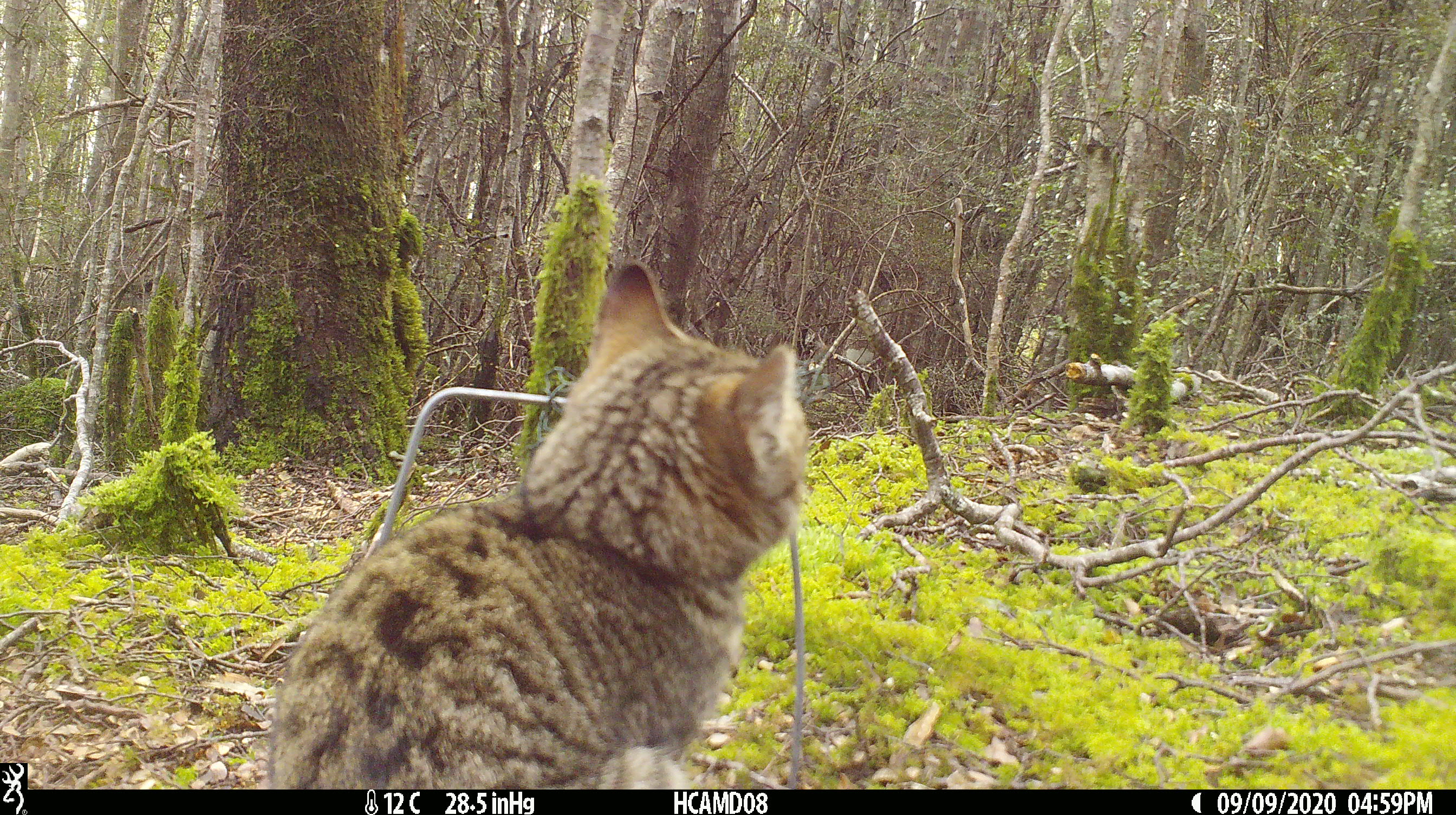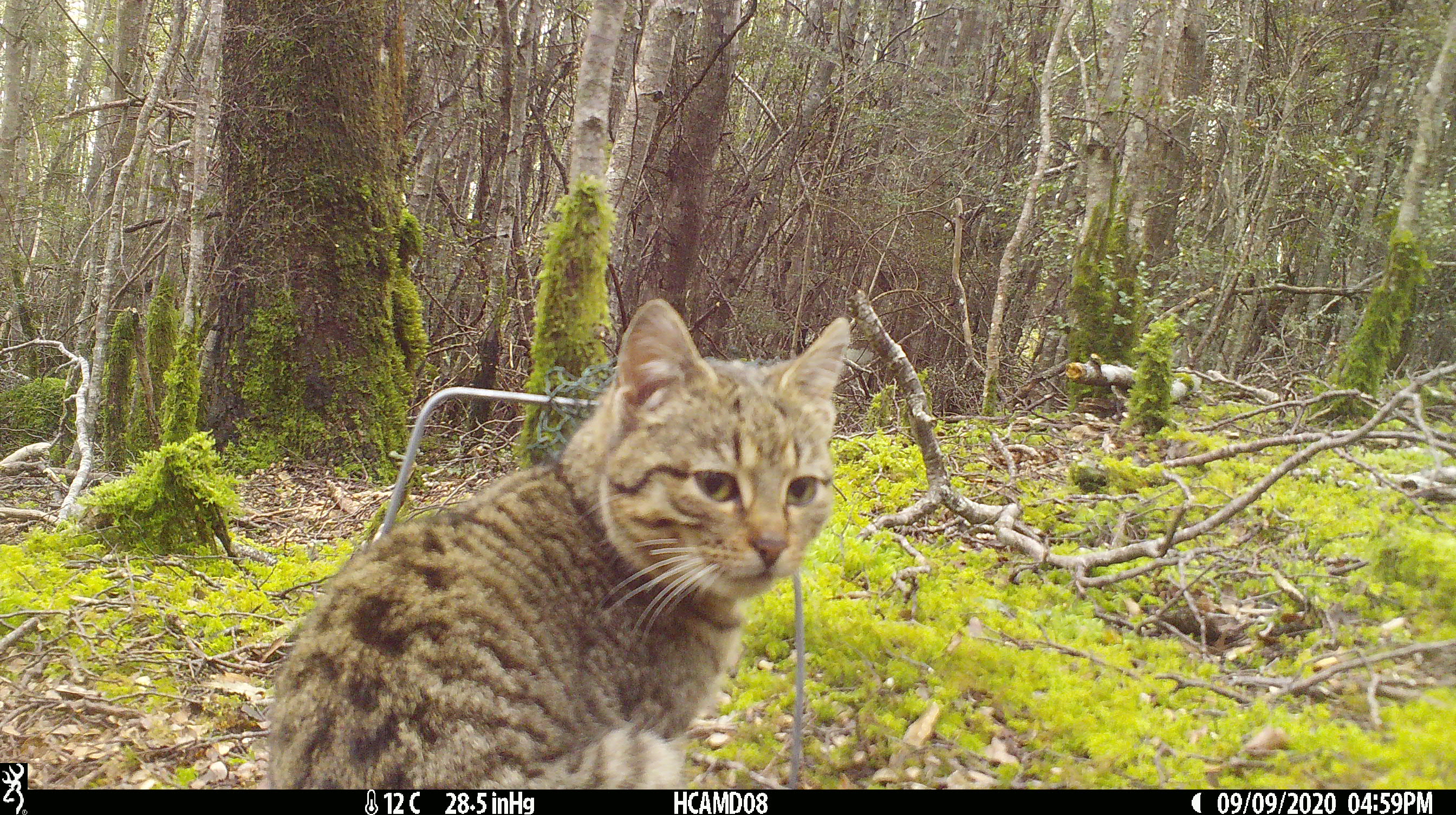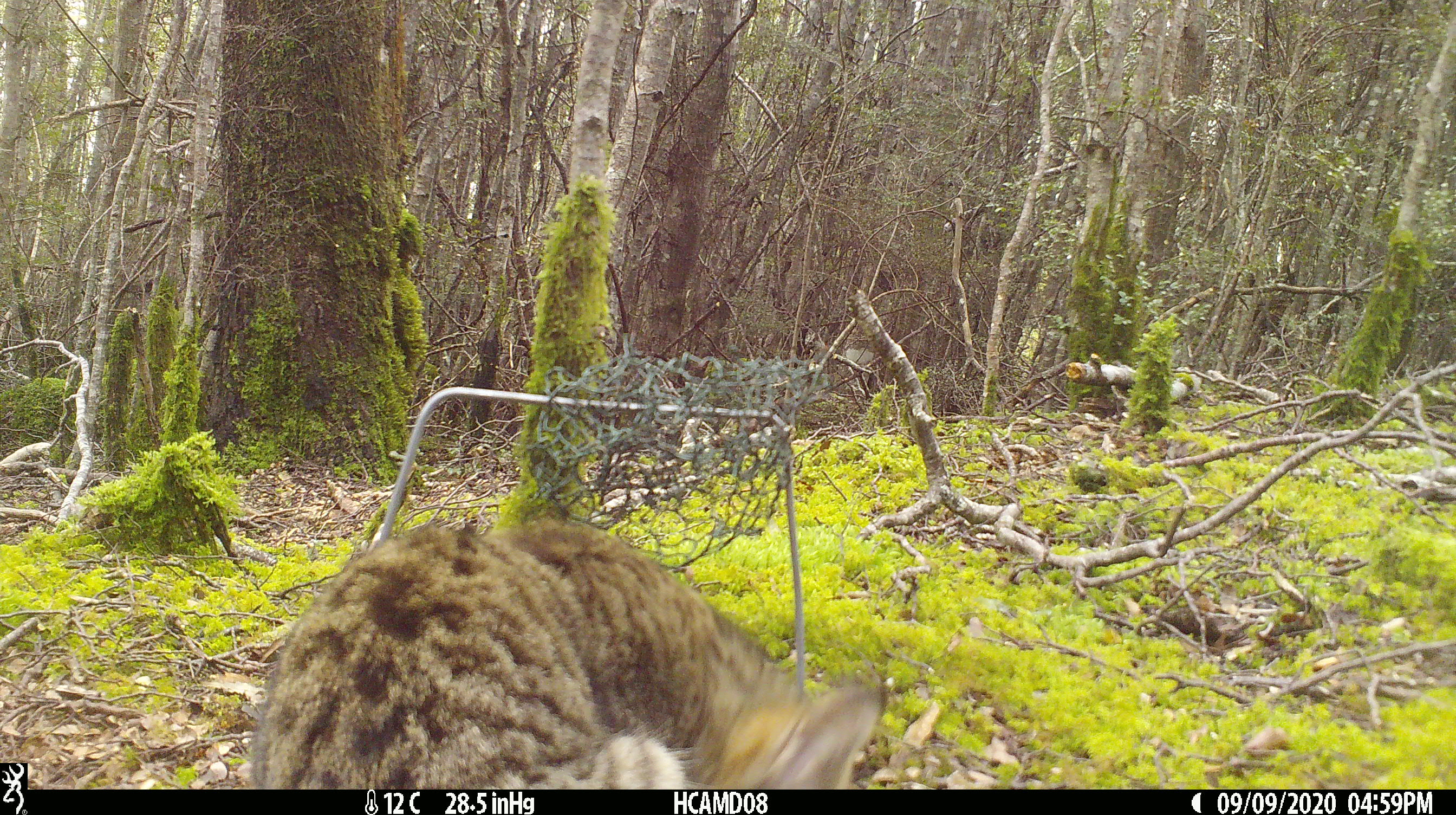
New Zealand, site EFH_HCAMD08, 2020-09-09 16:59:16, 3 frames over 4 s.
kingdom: Animalia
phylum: Chordata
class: Mammalia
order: Carnivora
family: Felidae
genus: Felis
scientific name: Felis catus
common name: domestic cat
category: cat